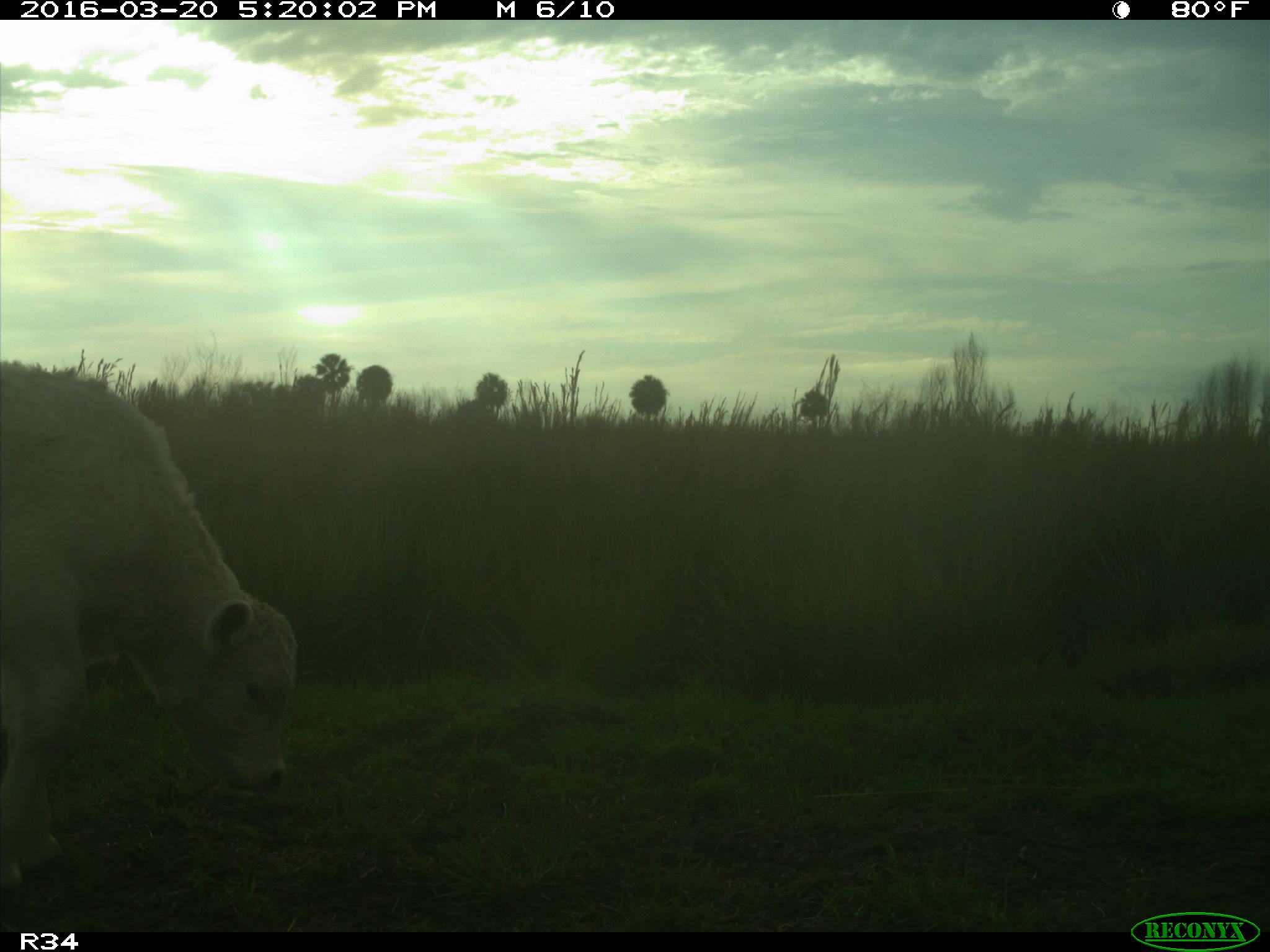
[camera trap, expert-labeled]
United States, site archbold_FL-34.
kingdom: Animalia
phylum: Chordata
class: Mammalia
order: Artiodactyla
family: Bovidae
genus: Bos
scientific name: Bos taurus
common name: domestic cow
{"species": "Bos taurus (domestic cow)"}